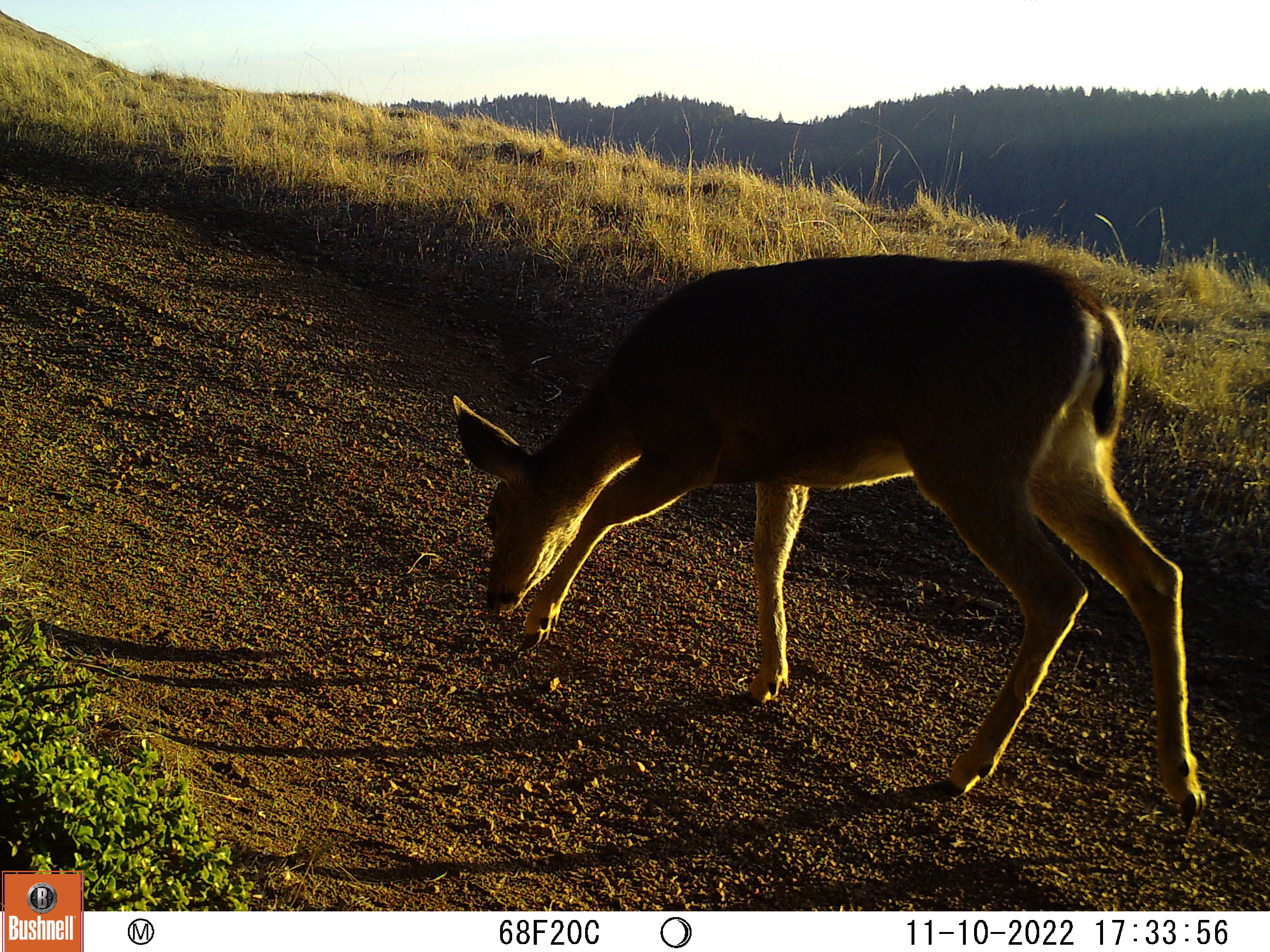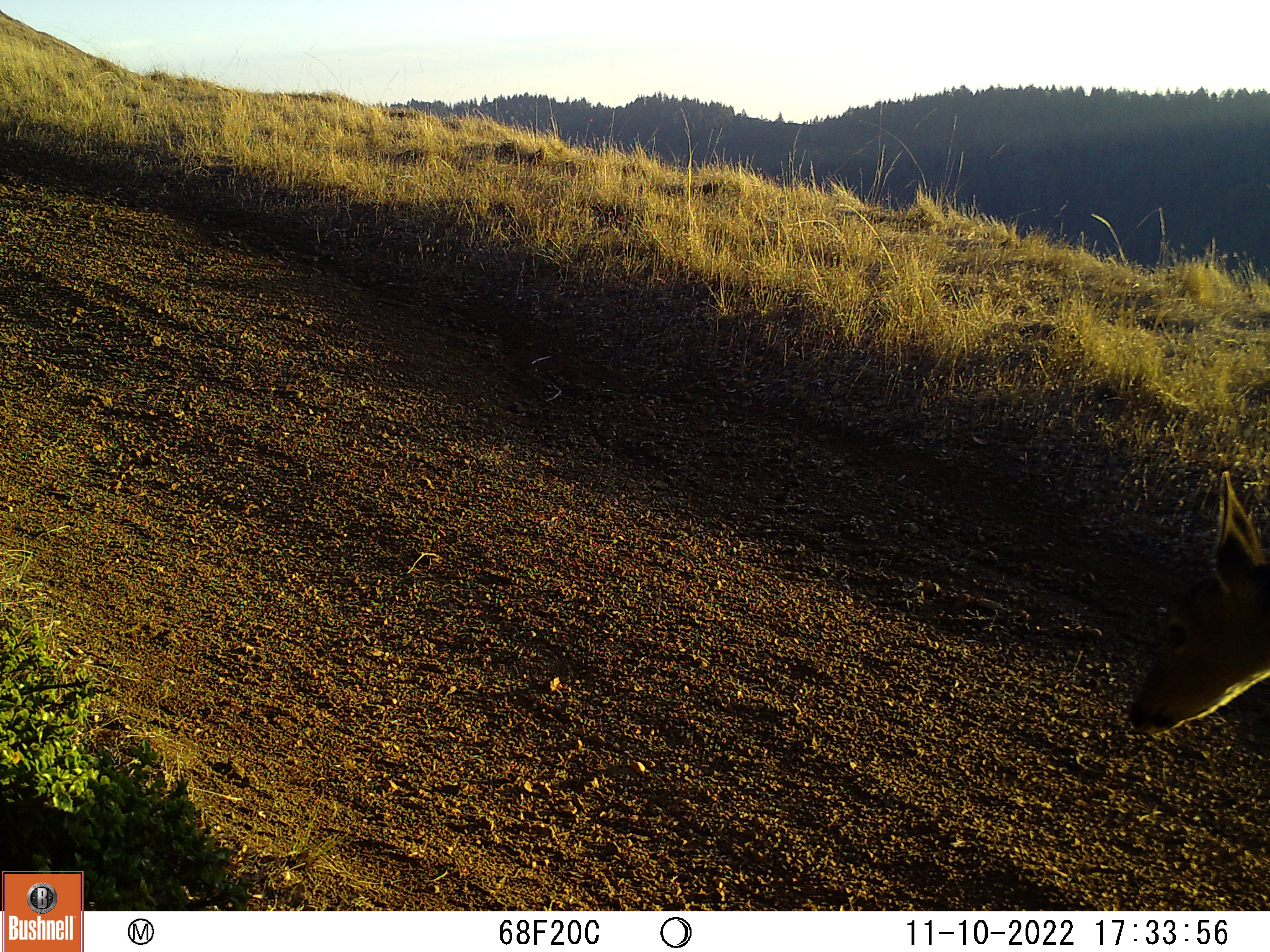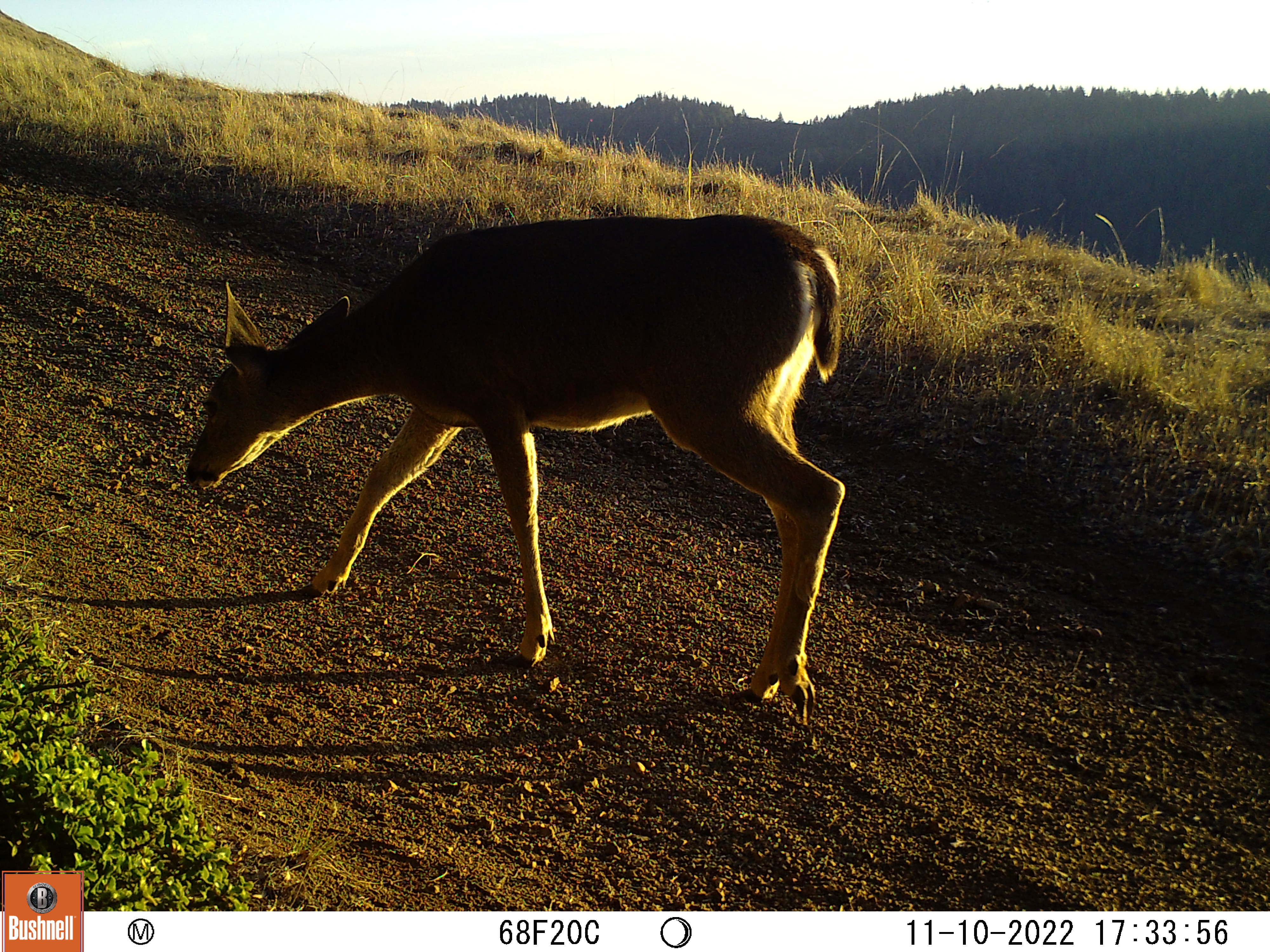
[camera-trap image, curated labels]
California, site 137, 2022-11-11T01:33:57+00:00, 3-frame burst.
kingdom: Animalia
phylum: Chordata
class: Mammalia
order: Artiodactyla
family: Cervidae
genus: Odocoileus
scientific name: Odocoileus hemionus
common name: mule deer